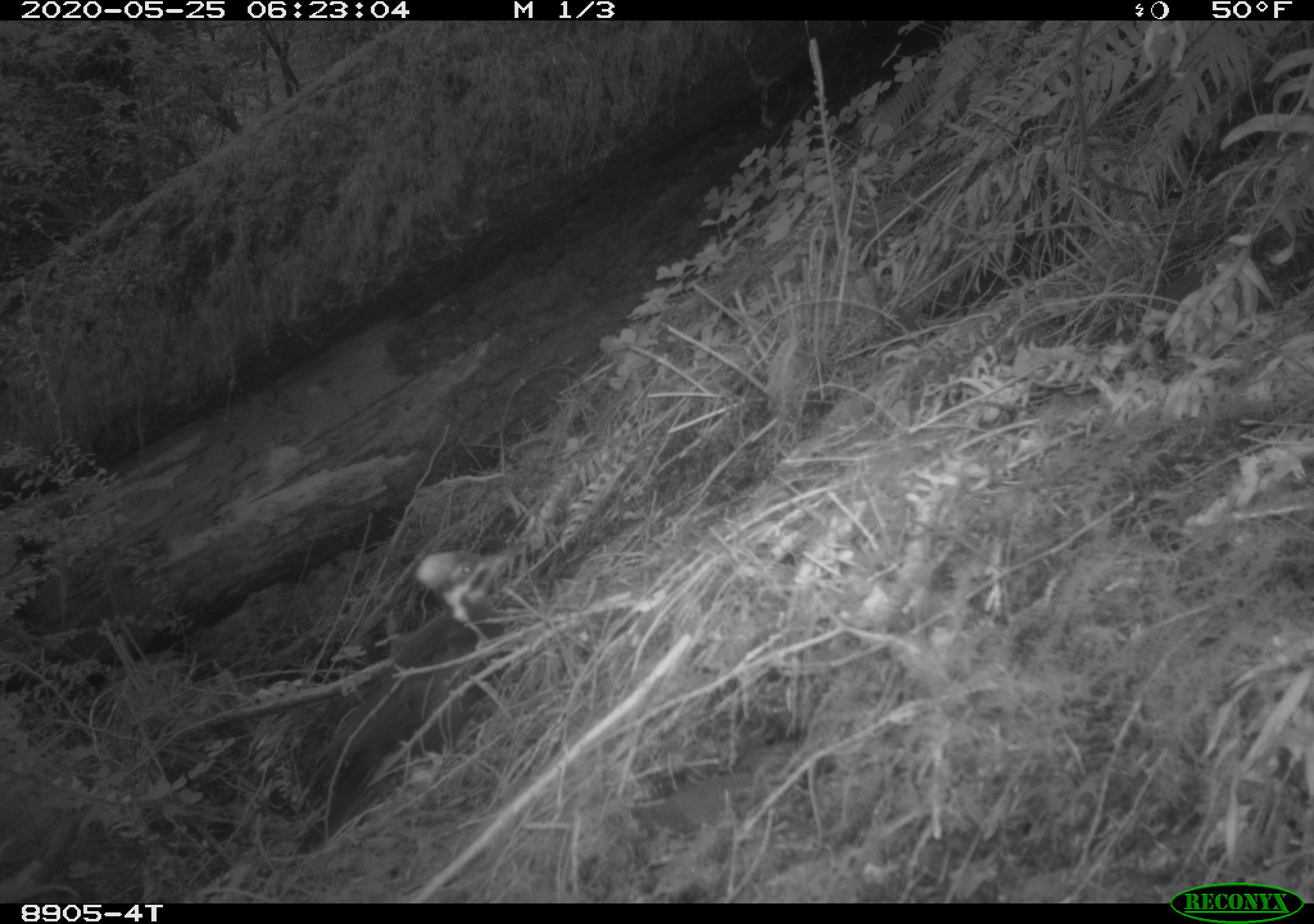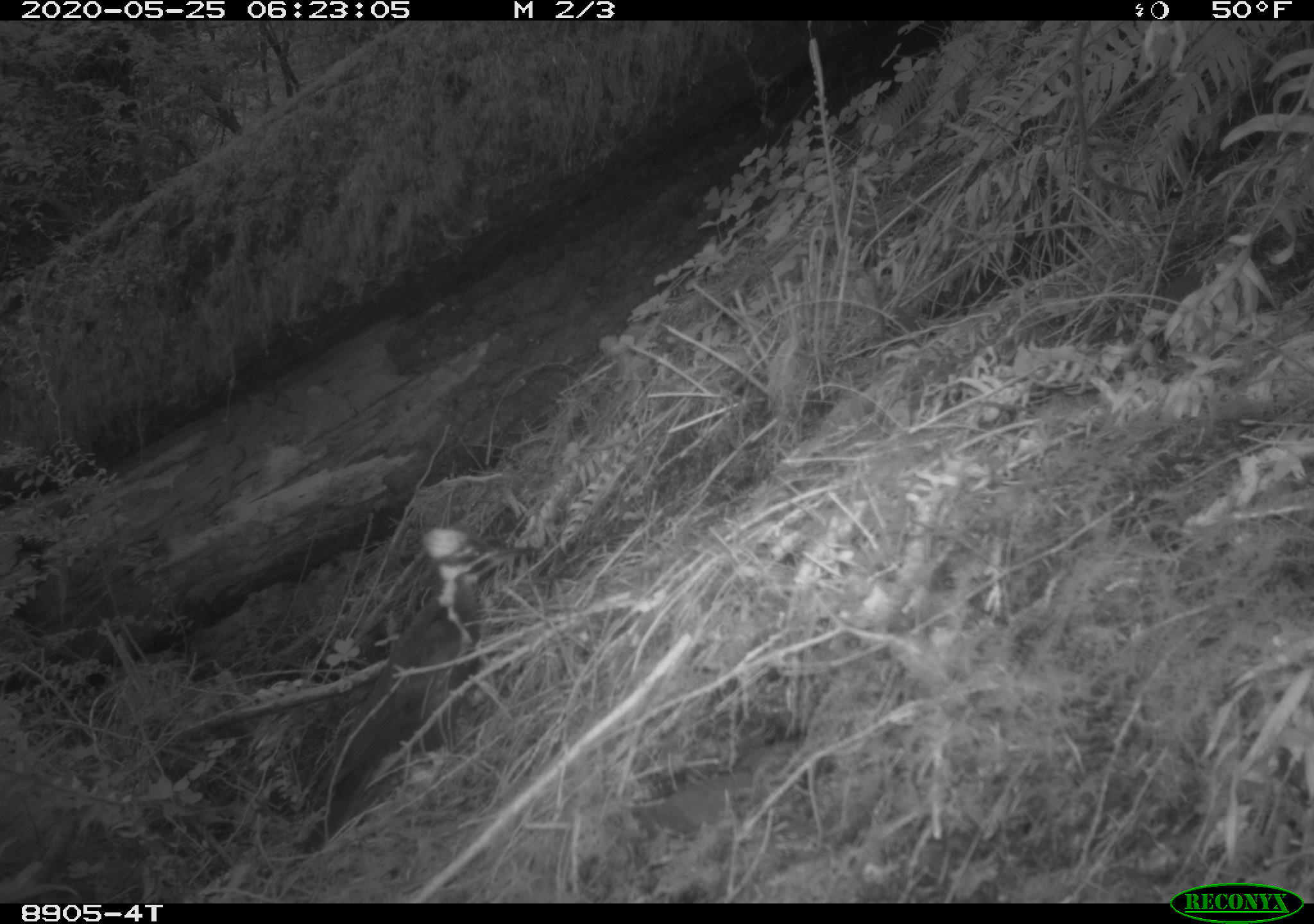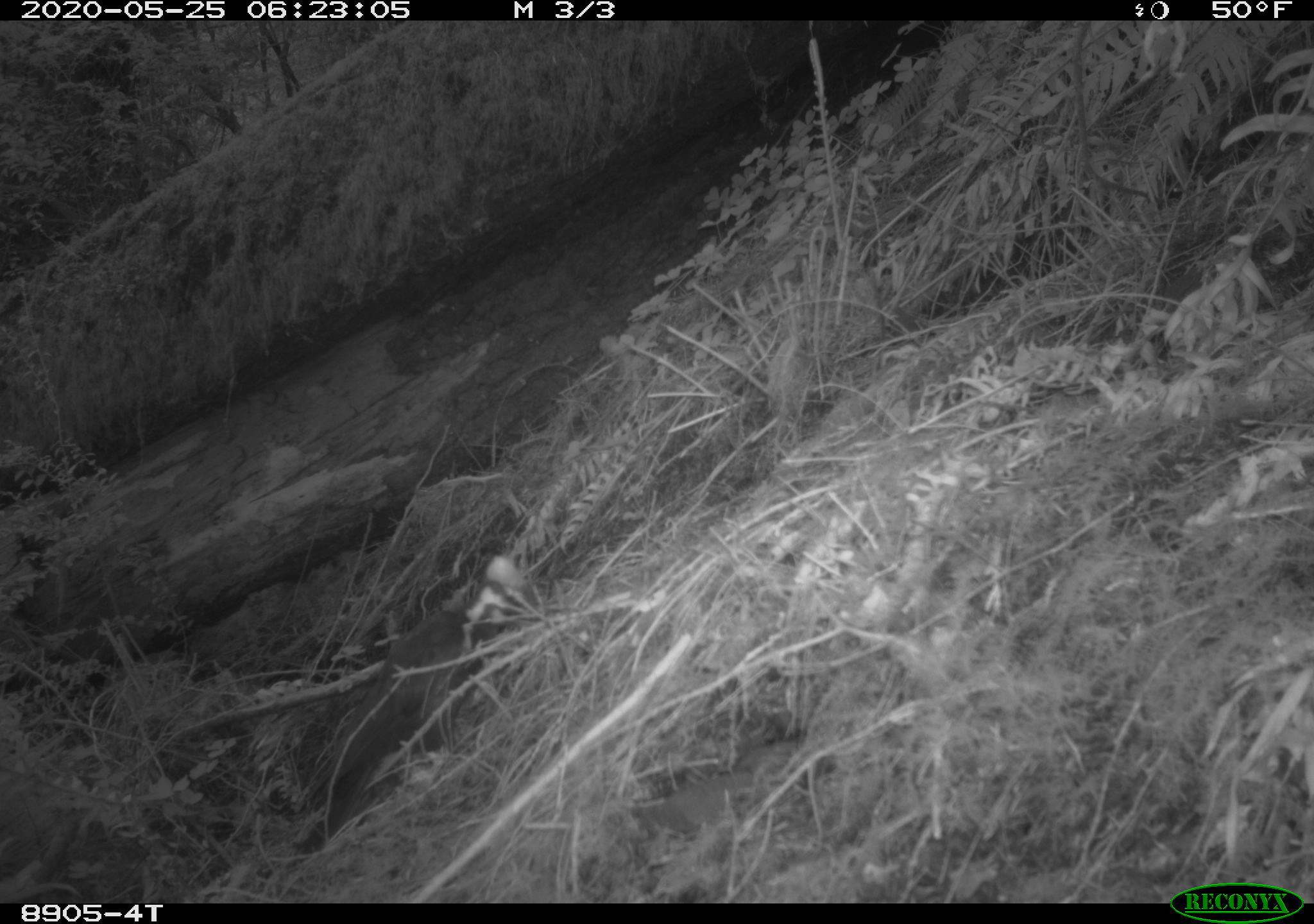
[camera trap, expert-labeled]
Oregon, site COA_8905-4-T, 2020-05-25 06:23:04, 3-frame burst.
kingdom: Animalia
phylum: Chordata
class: Aves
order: Piciformes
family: Picidae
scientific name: Picidae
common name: woodpeckers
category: picidae family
Picidae family (woodpeckers) (Picidae).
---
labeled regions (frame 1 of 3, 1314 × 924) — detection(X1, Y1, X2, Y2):
picidae family: detection(319, 537, 512, 820)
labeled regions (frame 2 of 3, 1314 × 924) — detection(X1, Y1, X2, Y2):
picidae family: detection(328, 513, 516, 833)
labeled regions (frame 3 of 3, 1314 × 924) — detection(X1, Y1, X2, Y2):
picidae family: detection(310, 554, 524, 834)